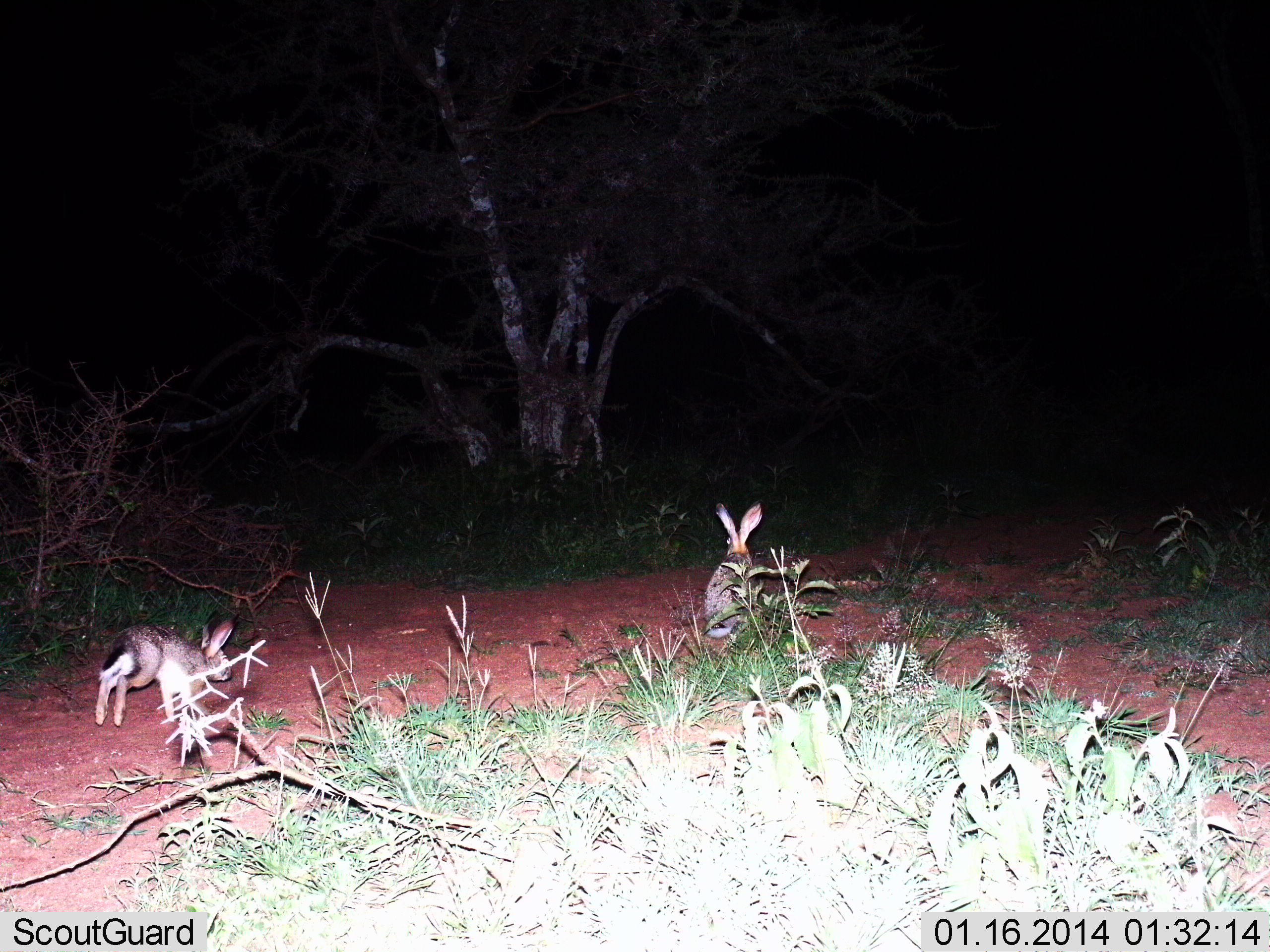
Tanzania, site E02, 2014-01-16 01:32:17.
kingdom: Animalia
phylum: Chordata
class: Mammalia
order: Lagomorpha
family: Leporidae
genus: Lepus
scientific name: Lepus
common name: hare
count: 2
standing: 50%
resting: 20%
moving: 100%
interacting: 0%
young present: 0%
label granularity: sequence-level